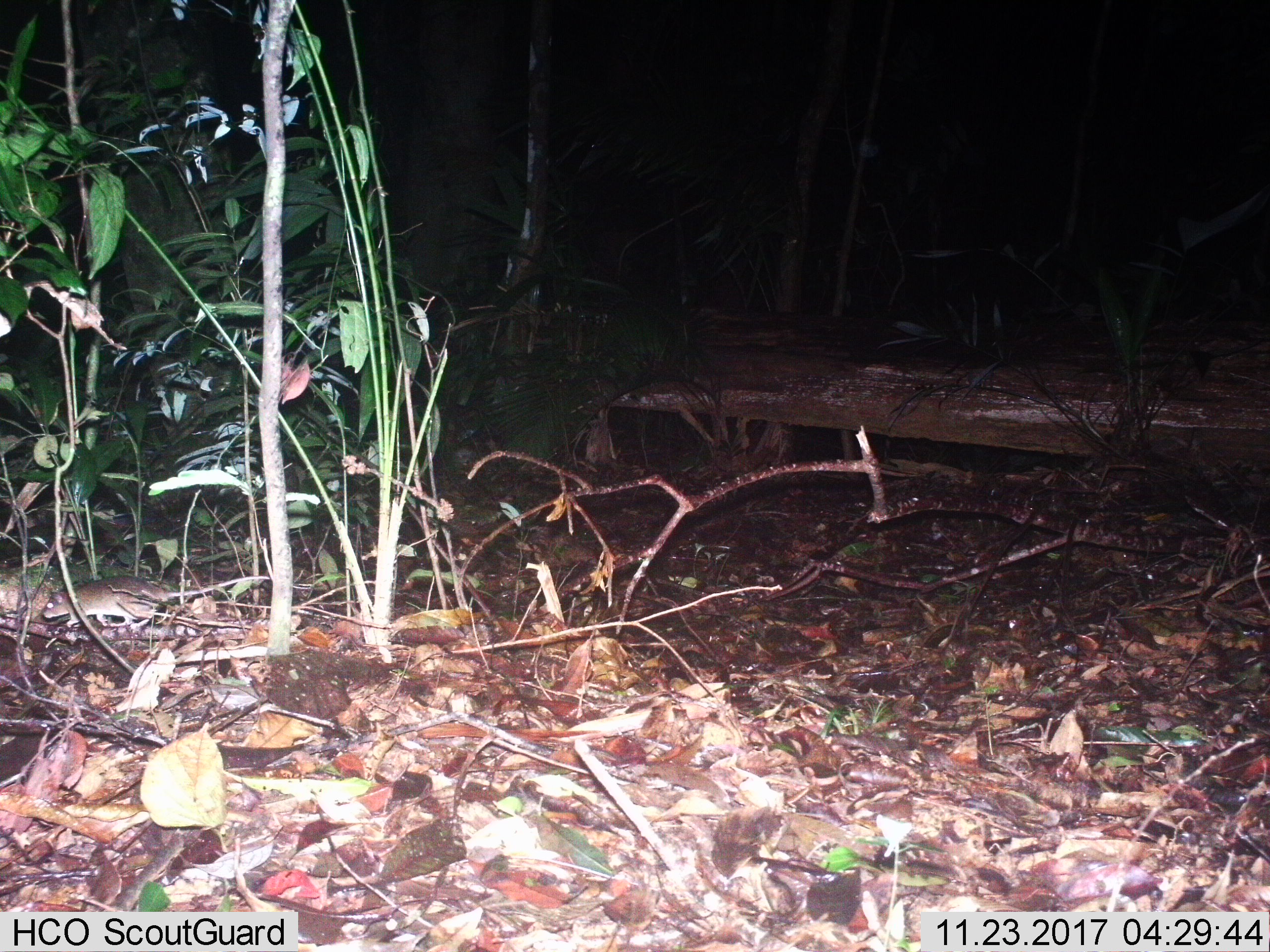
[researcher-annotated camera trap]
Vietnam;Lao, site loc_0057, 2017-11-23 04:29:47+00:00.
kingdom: Animalia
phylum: Chordata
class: Mammalia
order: Rodentia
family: Muridae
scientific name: Muridae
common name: old-world mice and rats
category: unidentified murid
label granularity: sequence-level